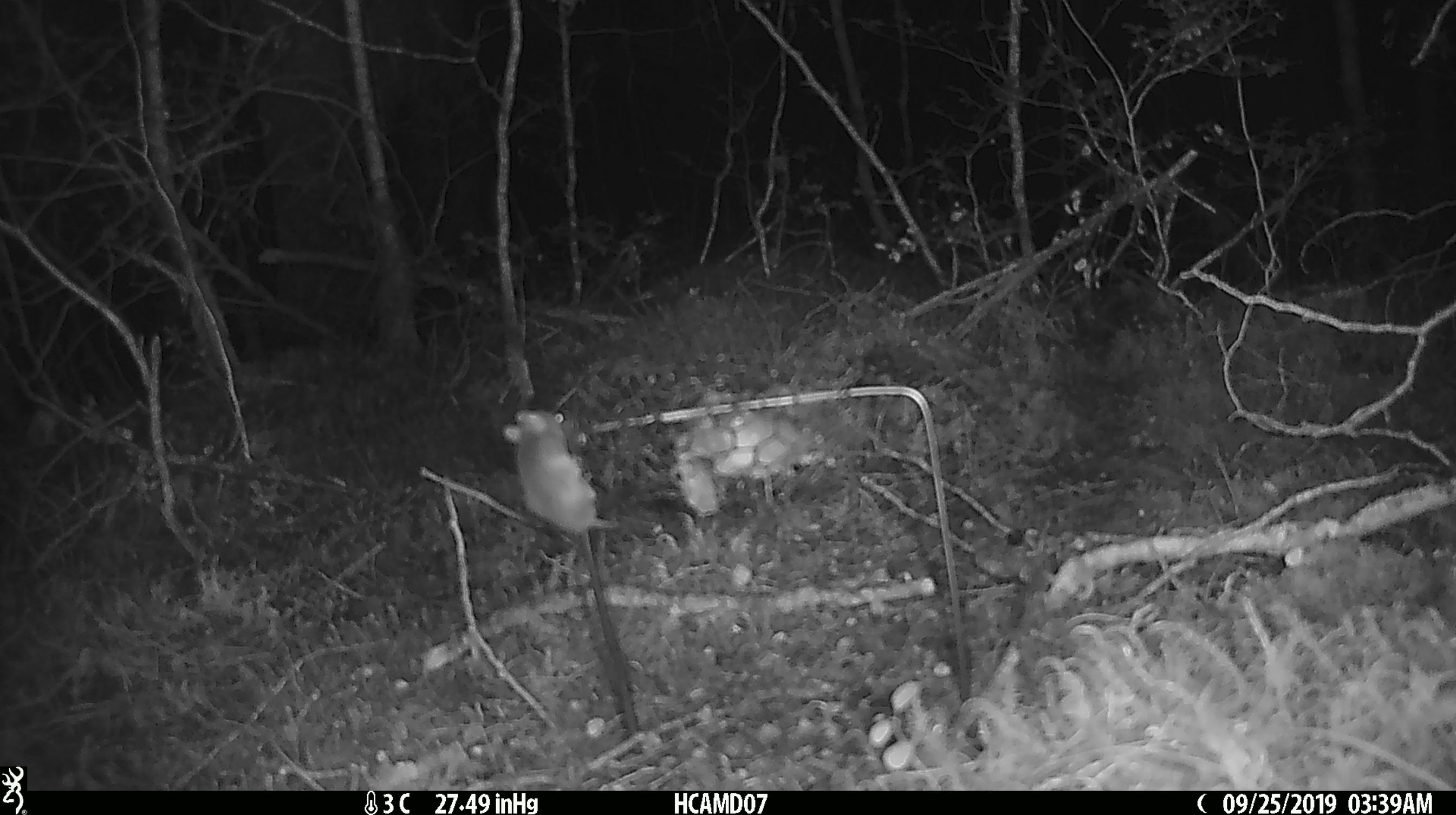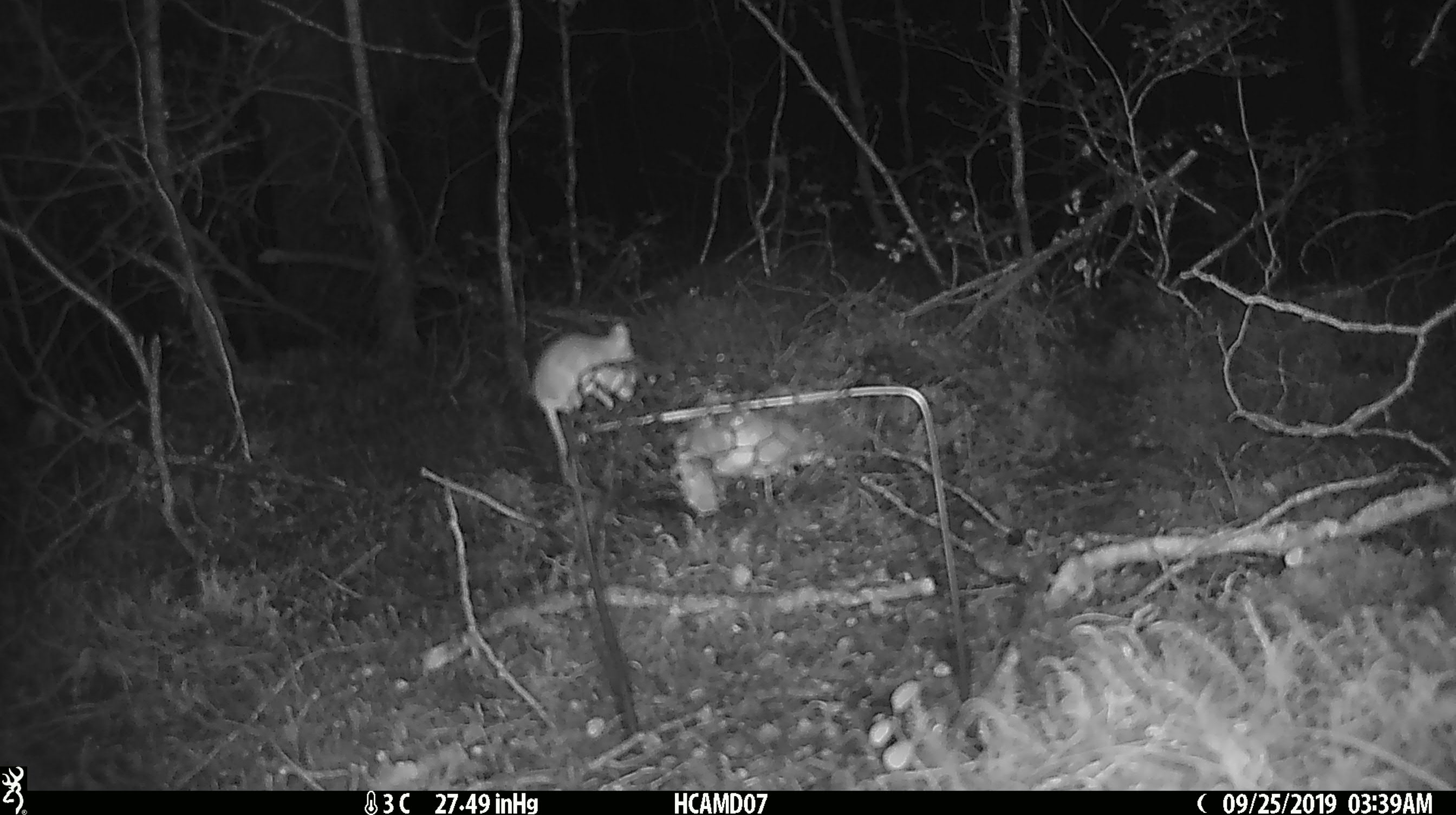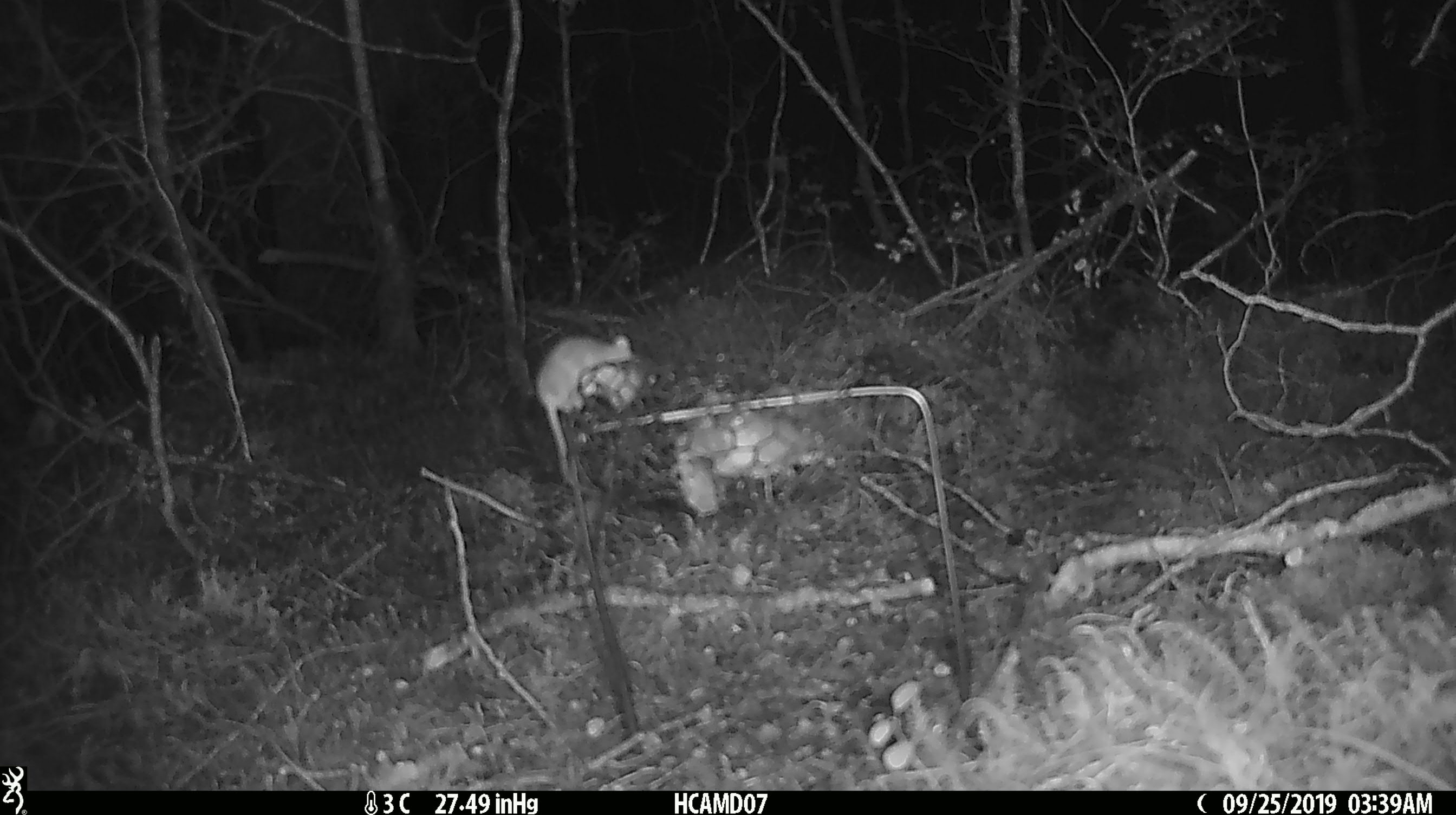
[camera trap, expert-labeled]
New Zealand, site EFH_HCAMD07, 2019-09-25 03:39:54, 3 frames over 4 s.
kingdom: Animalia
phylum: Chordata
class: Mammalia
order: Rodentia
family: Muridae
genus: Mus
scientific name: Mus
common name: mouse